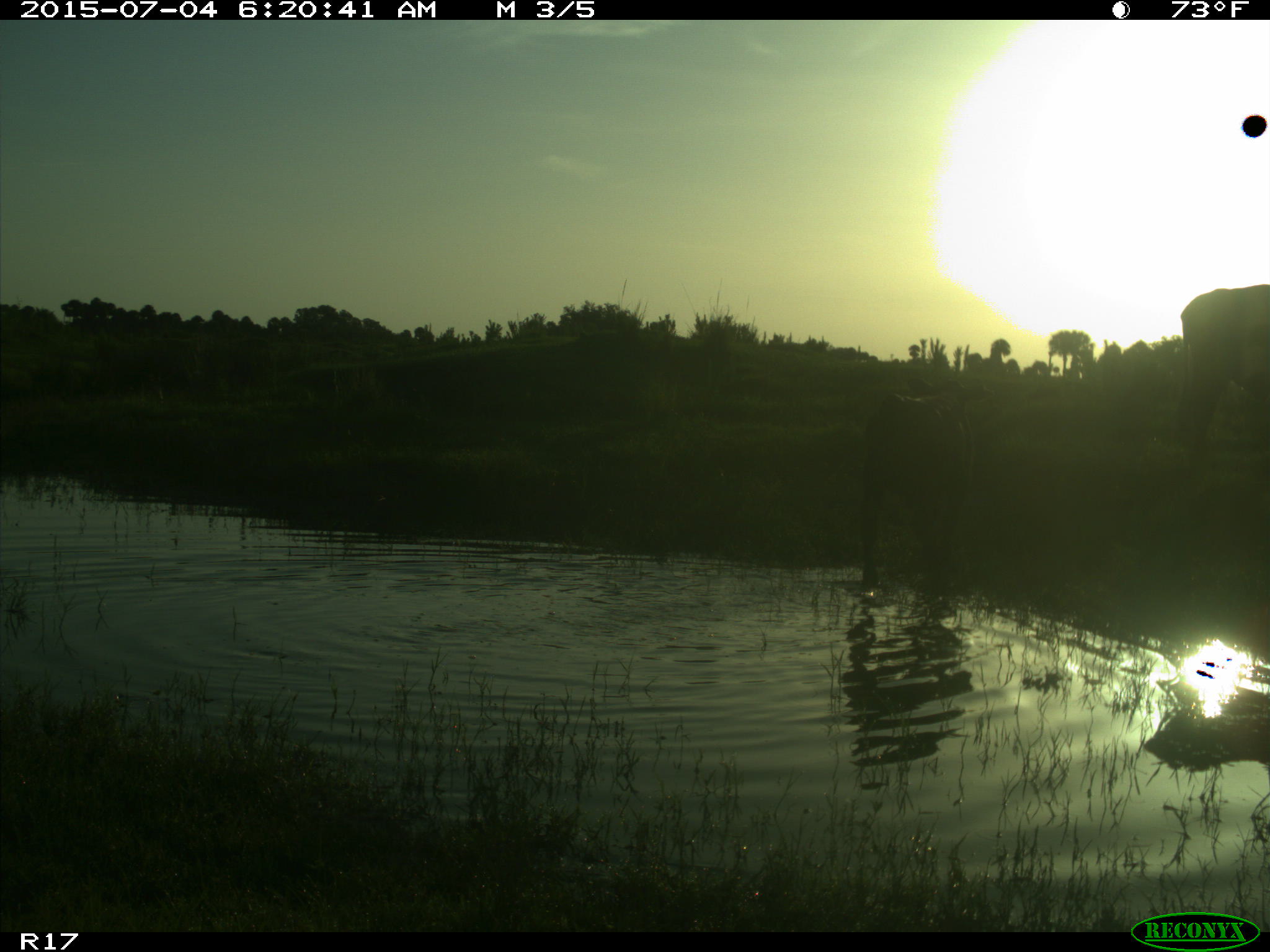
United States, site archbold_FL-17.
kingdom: Animalia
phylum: Chordata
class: Mammalia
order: Artiodactyla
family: Bovidae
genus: Bos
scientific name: Bos taurus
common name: domestic cow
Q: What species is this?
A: Bos taurus (domestic cow).